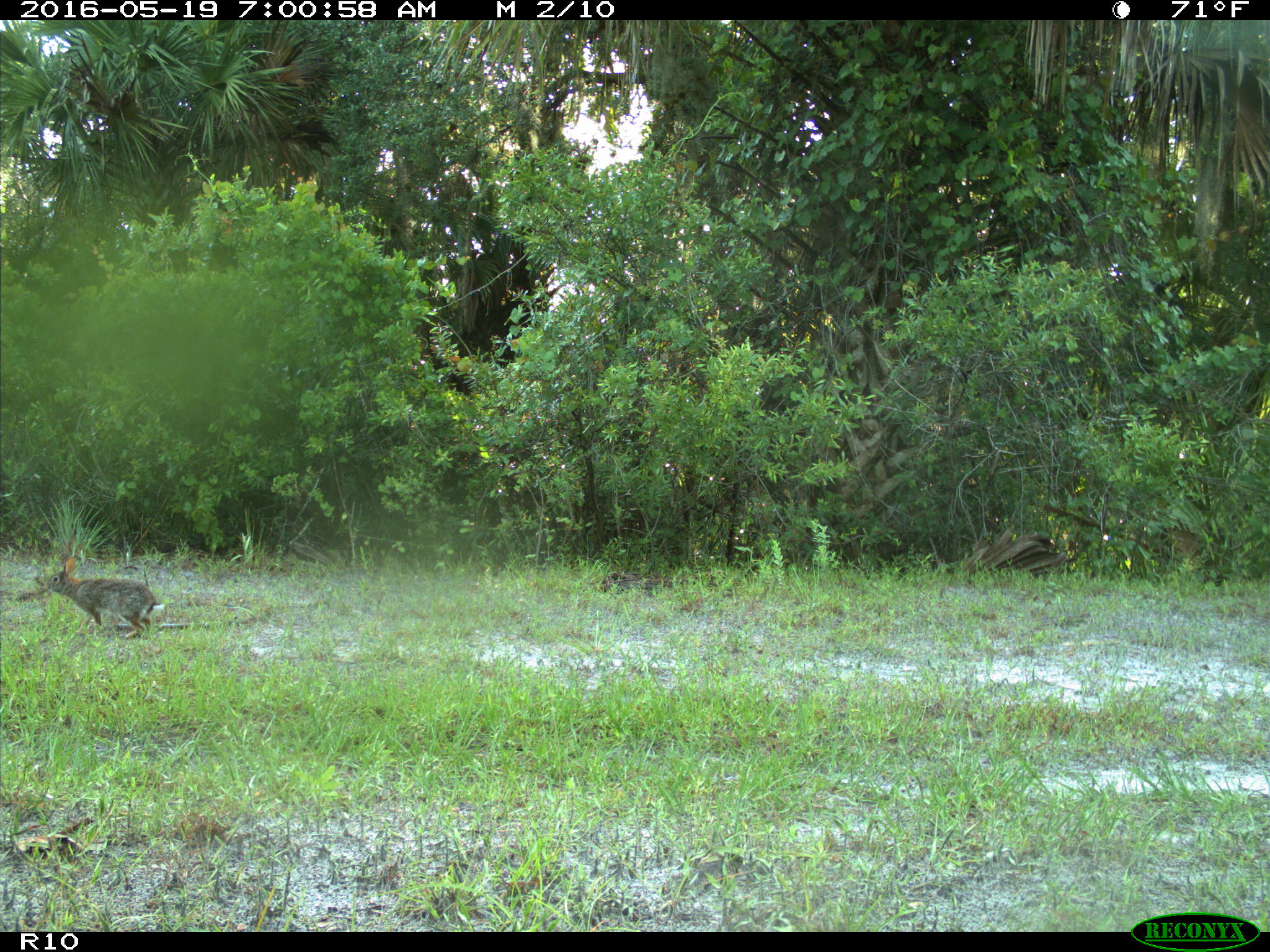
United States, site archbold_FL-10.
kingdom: Animalia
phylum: Chordata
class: Mammalia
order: Lagomorpha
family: Leporidae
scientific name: Leporidae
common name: rabbits and hares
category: unidentified rabbit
Unidentified rabbit (rabbits and hares) (Leporidae).